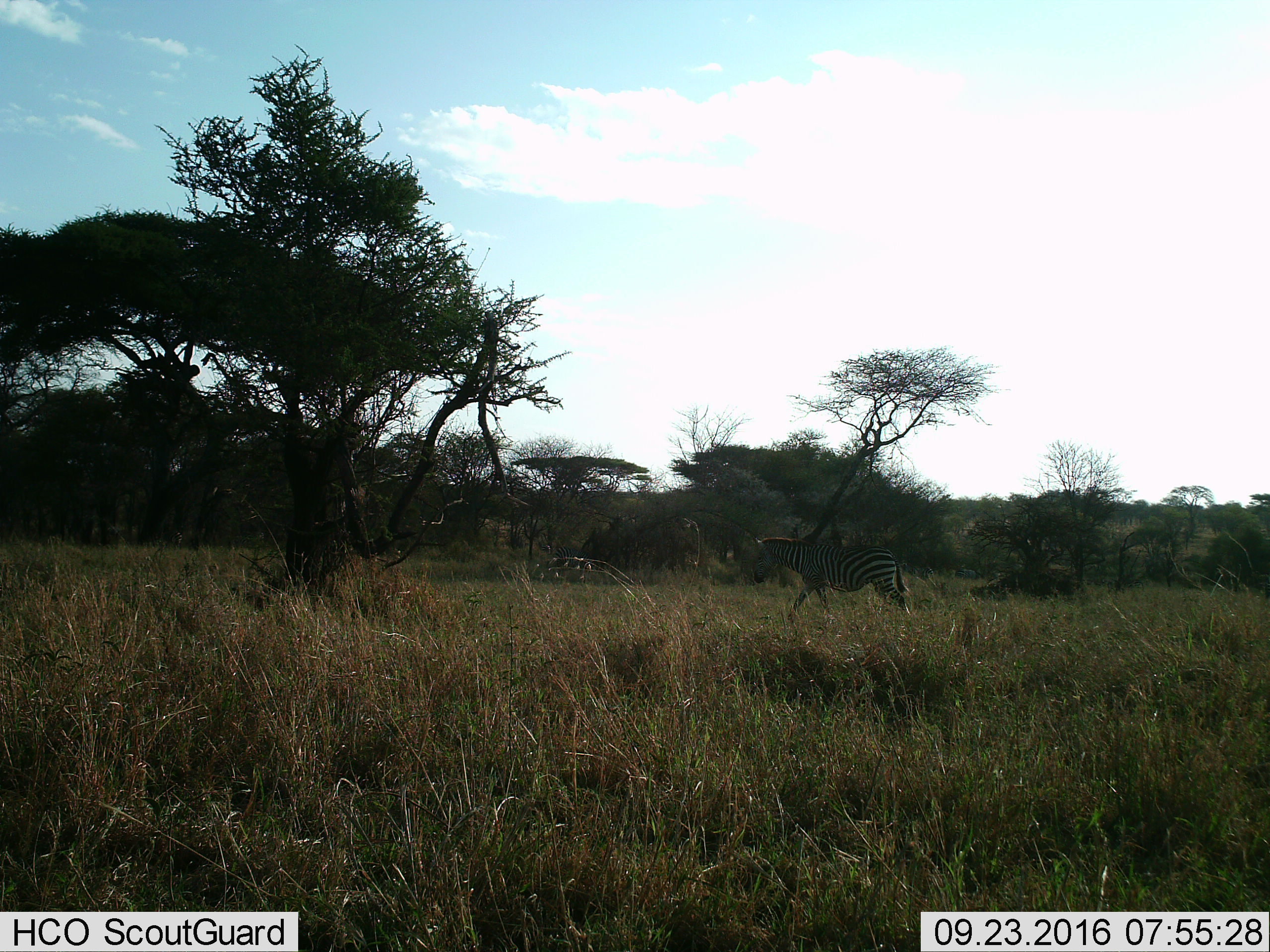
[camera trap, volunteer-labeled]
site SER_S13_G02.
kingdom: Animalia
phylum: Chordata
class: Mammalia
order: Perissodactyla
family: Equidae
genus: Equus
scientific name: Equus quagga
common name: plains zebra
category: zebraplains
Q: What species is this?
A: Zebraplains (plains zebra) (Equus quagga).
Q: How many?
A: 1.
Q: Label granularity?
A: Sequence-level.